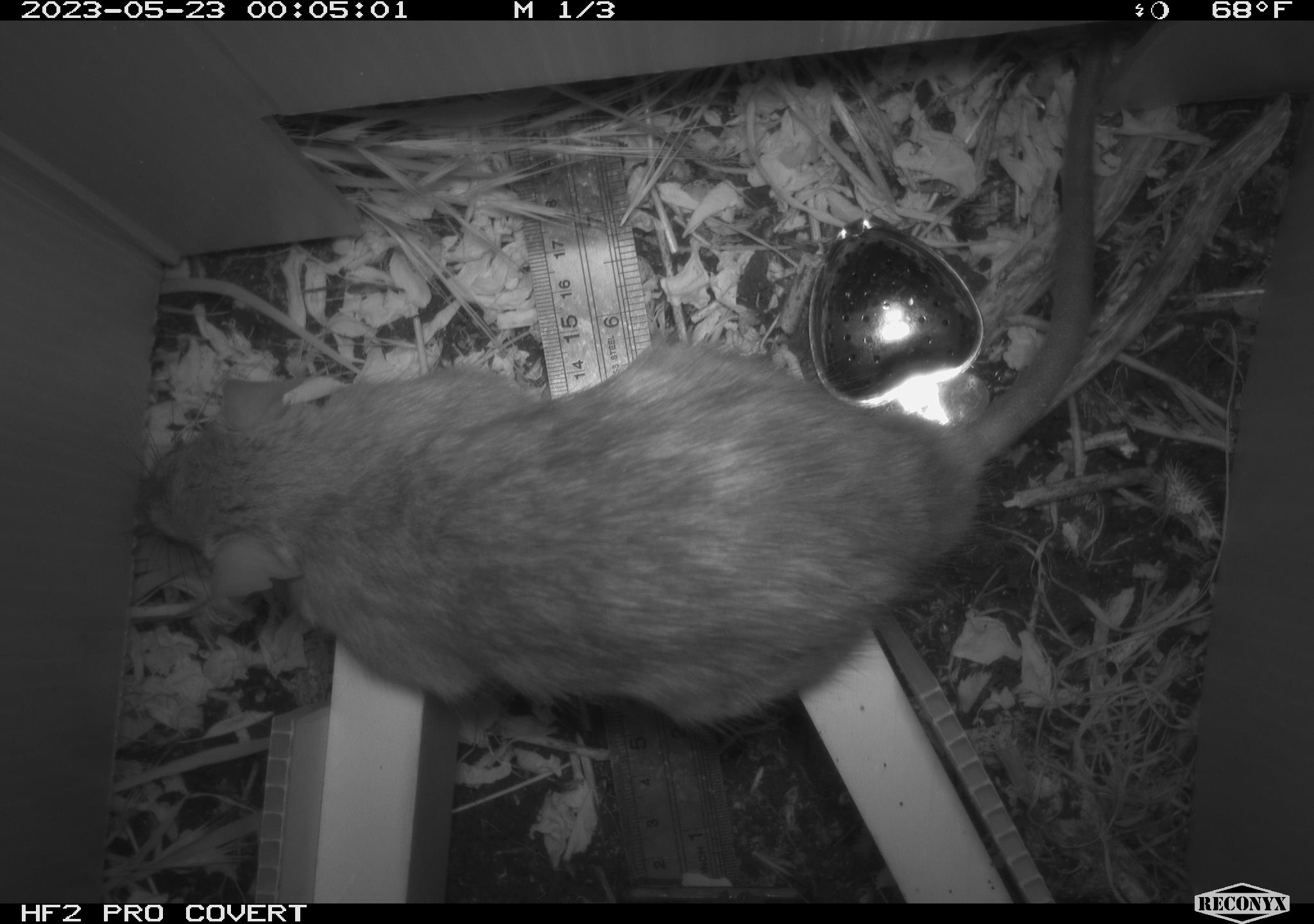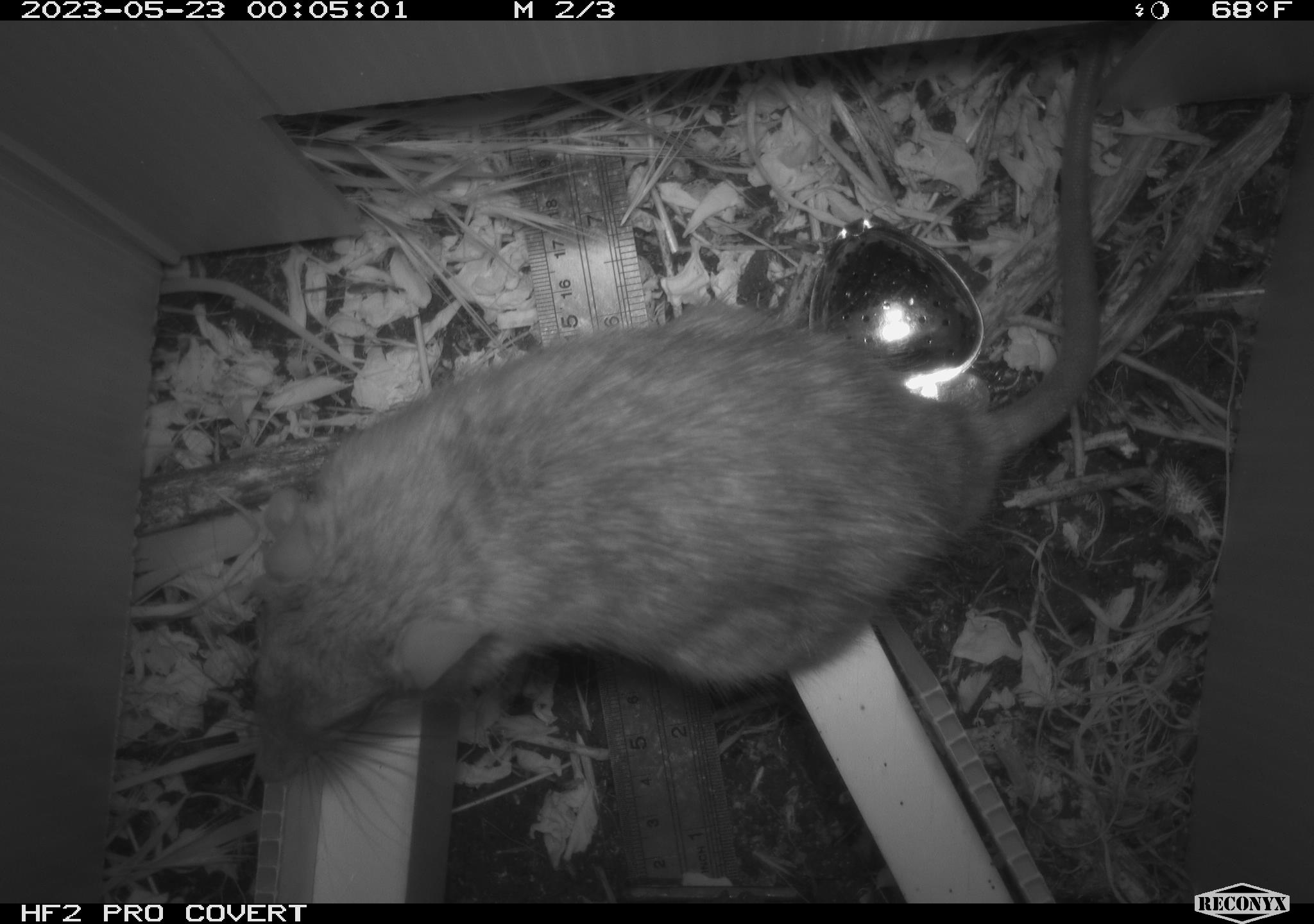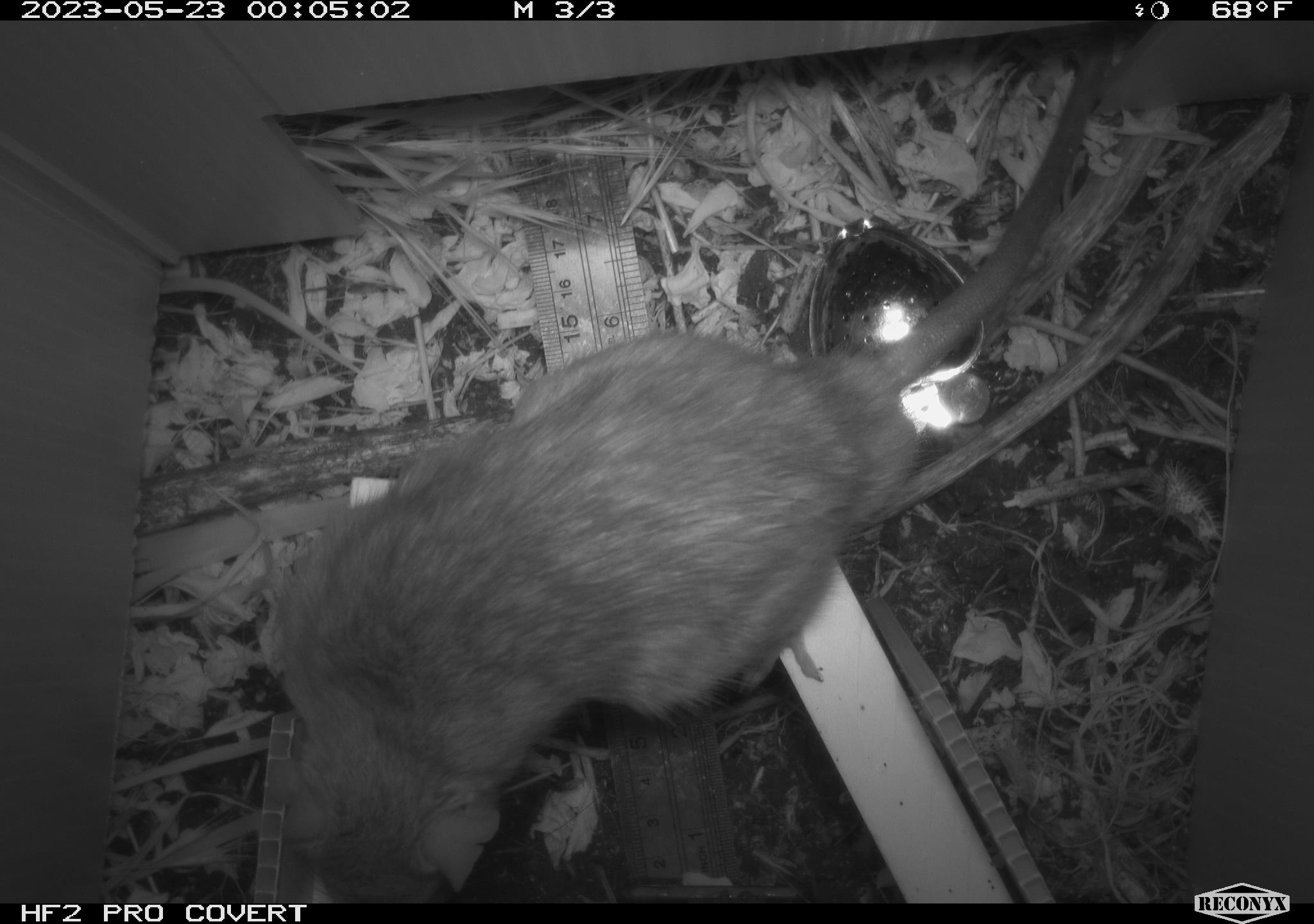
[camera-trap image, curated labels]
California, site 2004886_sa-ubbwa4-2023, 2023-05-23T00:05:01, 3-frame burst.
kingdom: Animalia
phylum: Chordata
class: Mammalia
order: Rodentia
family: Muridae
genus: Rattus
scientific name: Rattus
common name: rat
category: rattus species